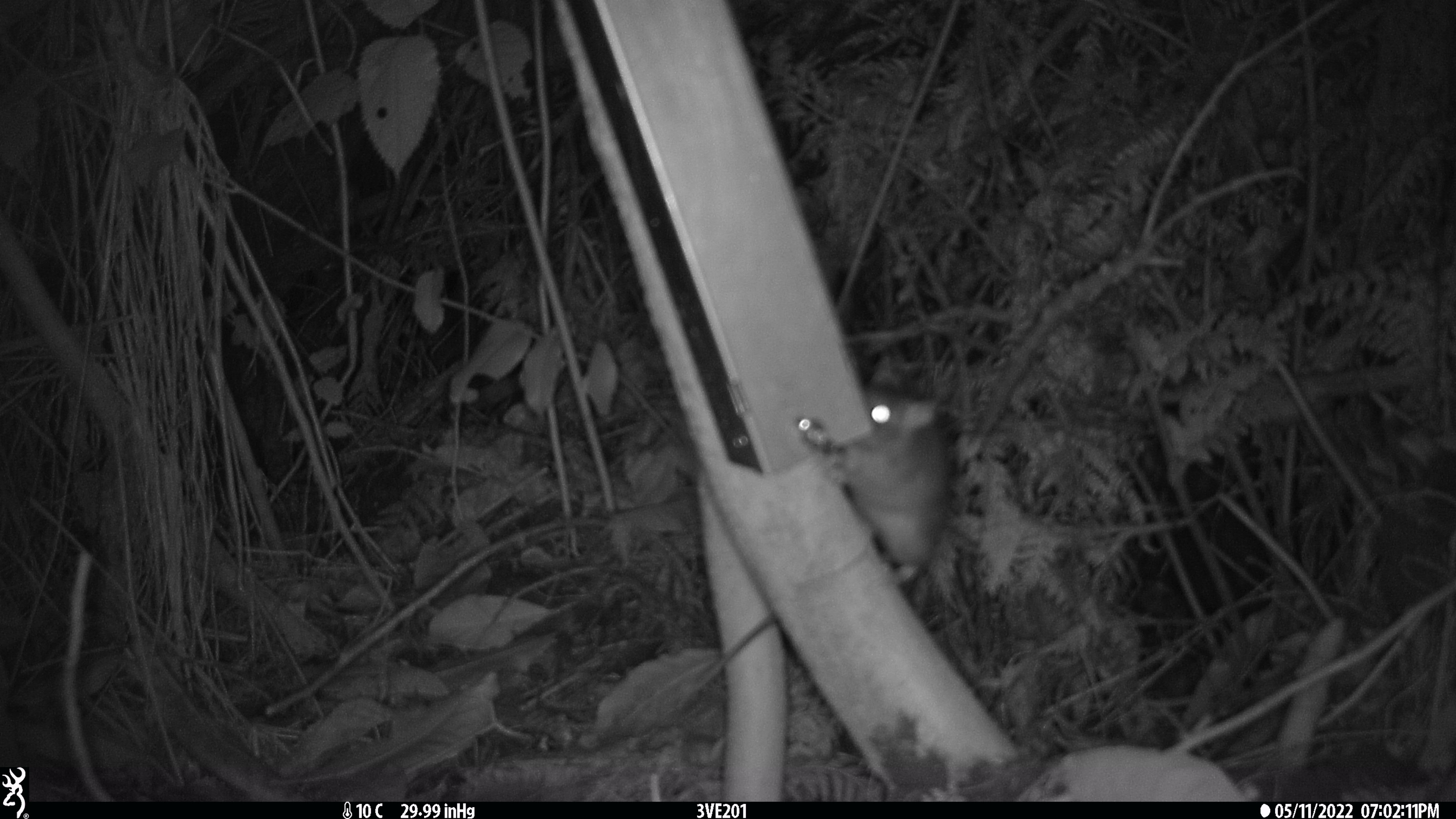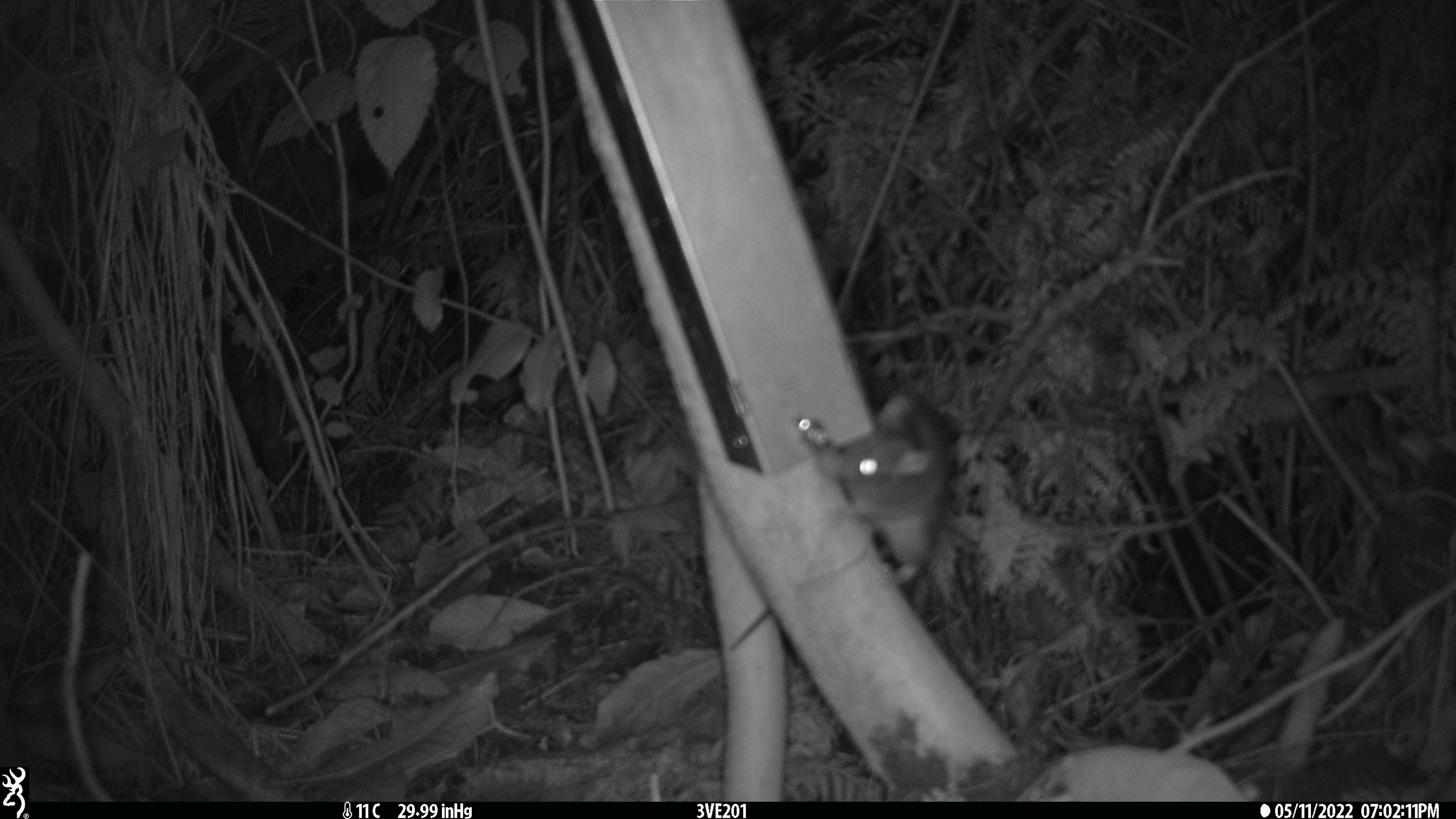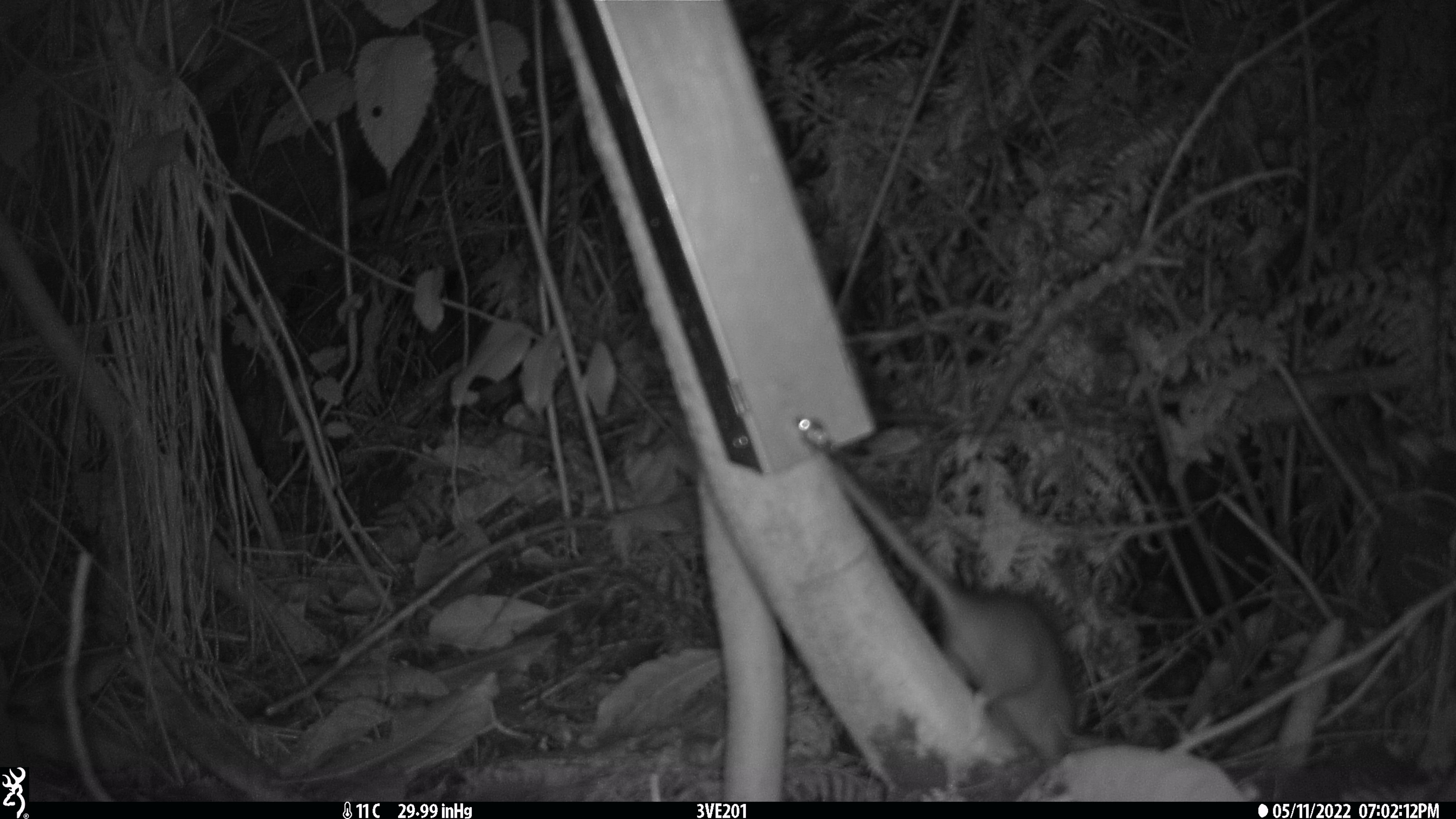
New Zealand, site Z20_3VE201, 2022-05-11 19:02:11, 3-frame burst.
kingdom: Animalia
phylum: Chordata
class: Mammalia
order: Rodentia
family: Muridae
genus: Rattus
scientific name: Rattus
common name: rat